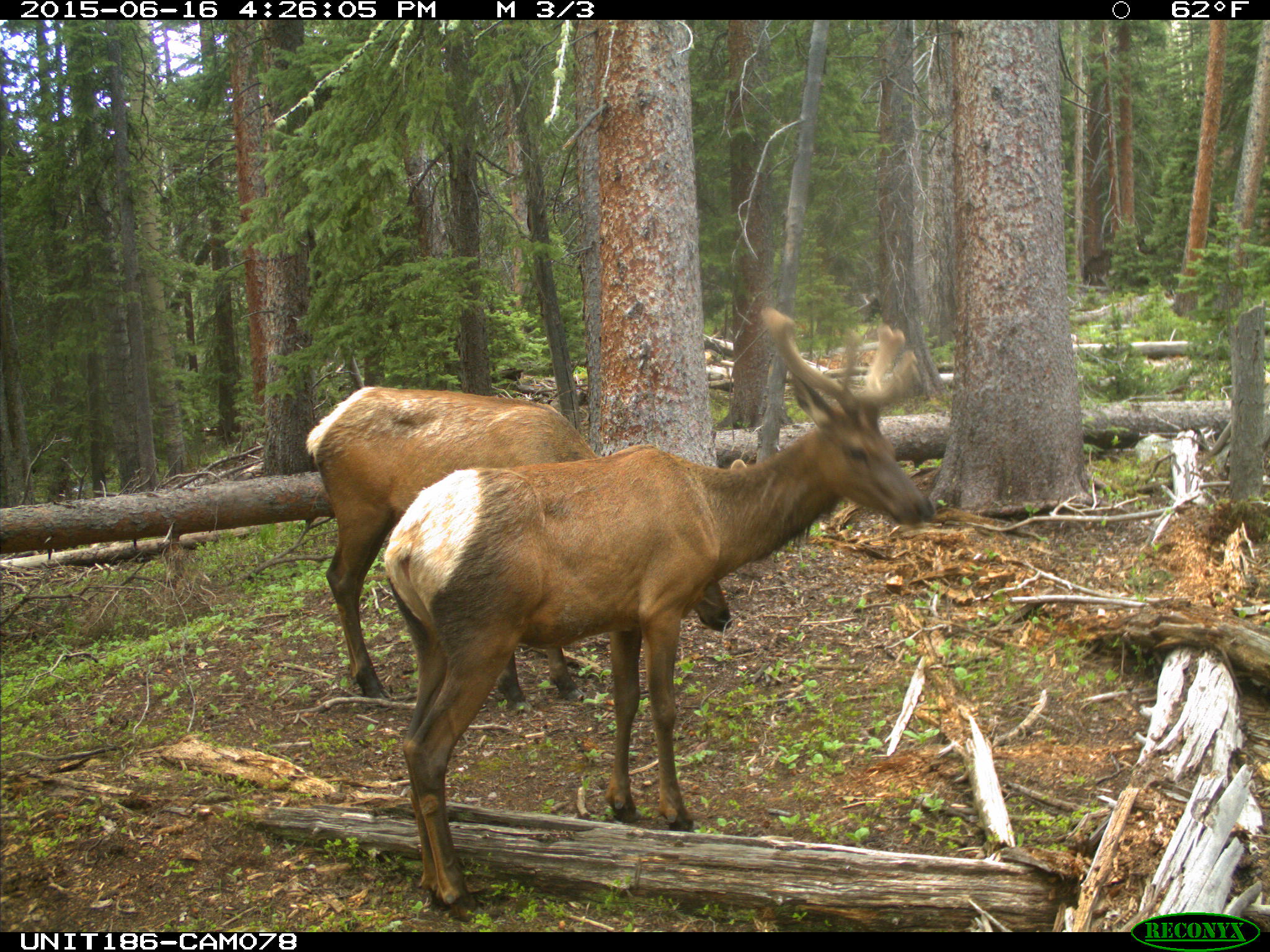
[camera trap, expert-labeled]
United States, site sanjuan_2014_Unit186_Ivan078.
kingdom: Animalia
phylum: Chordata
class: Mammalia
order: Artiodactyla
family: Cervidae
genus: Cervus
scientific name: Cervus elaphus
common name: red deer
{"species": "Cervus elaphus (red deer)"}